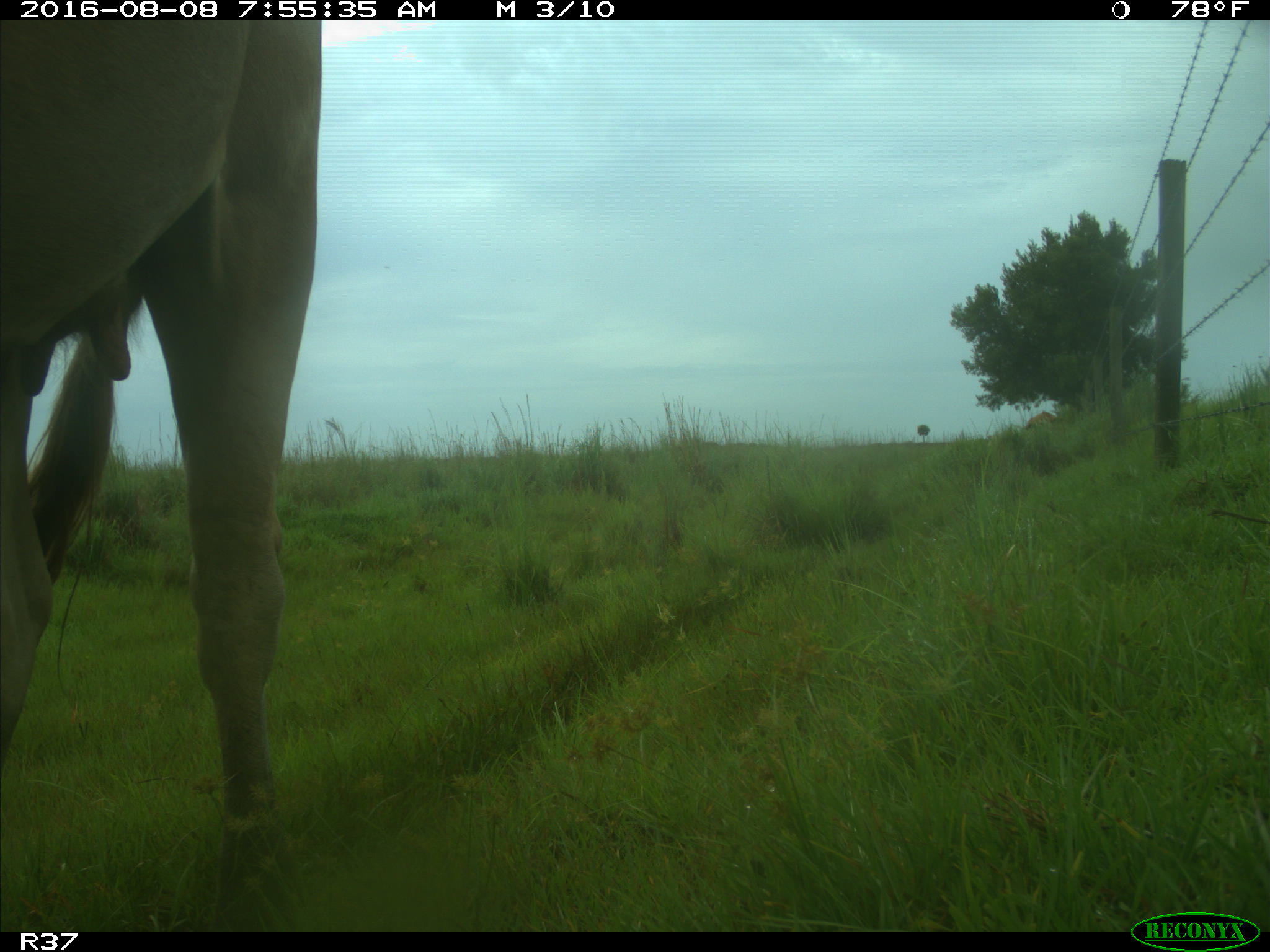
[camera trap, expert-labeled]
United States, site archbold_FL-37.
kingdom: Animalia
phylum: Chordata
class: Mammalia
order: Artiodactyla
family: Bovidae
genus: Bos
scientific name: Bos taurus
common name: domestic cow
Bos taurus (domestic cow).